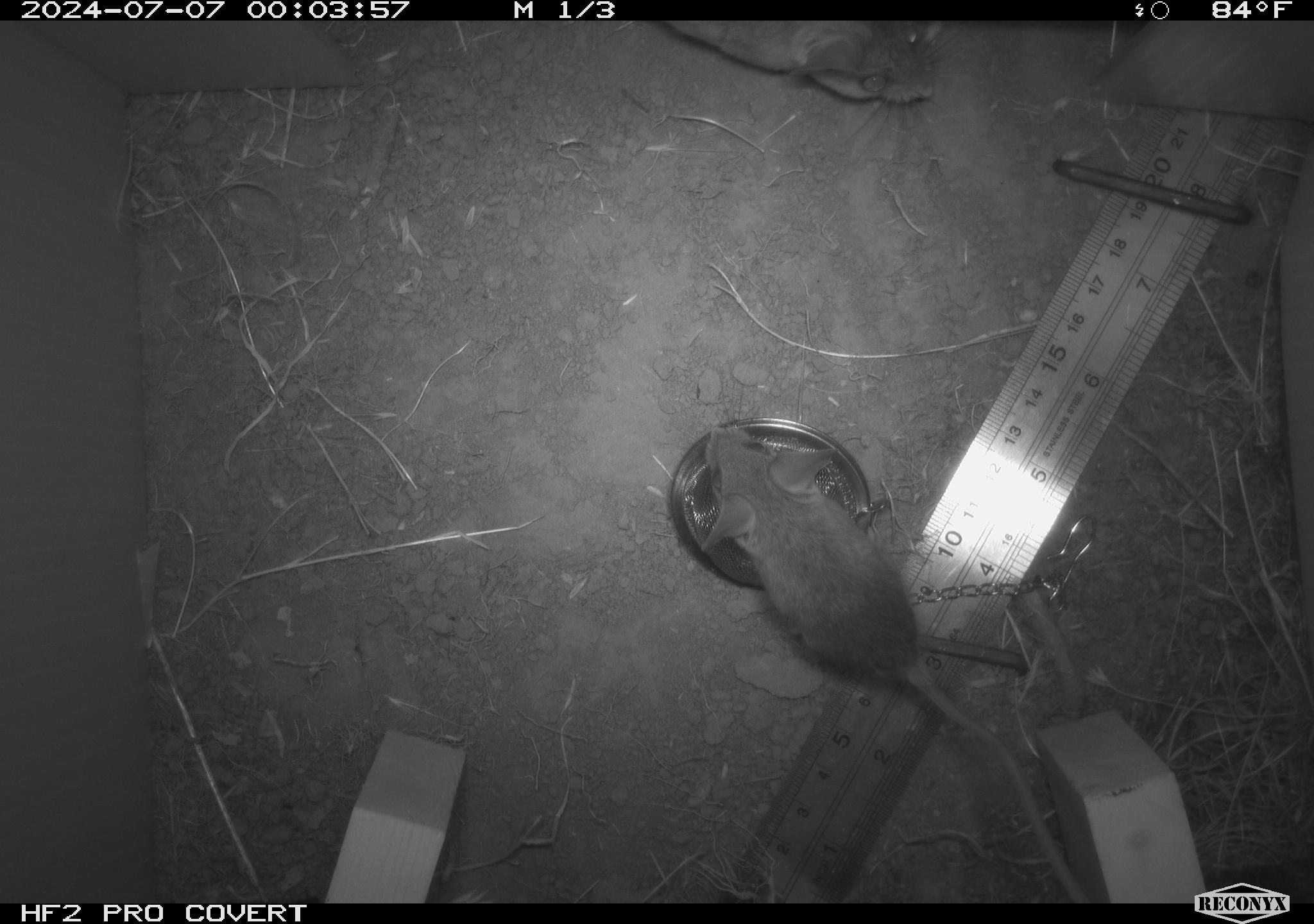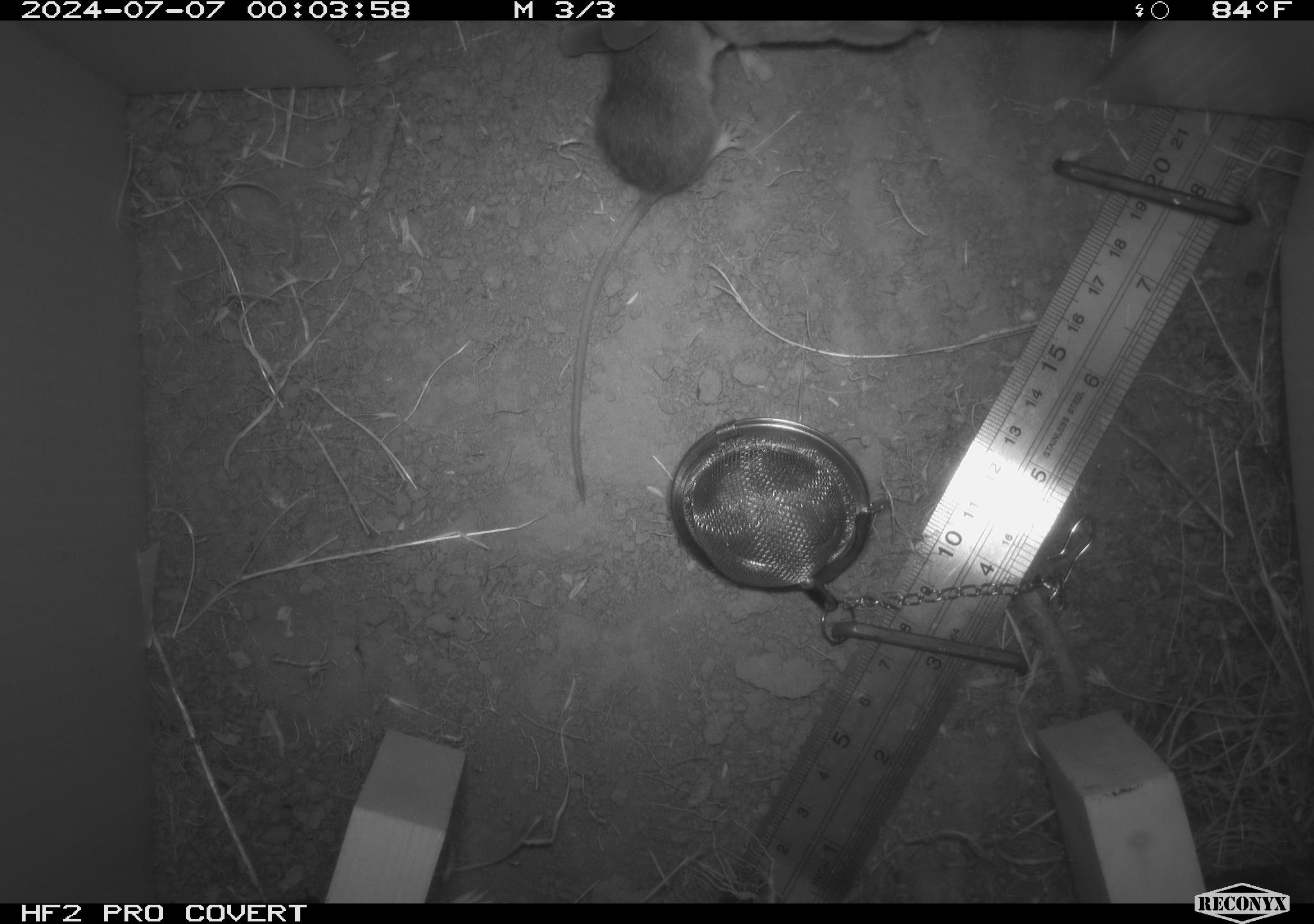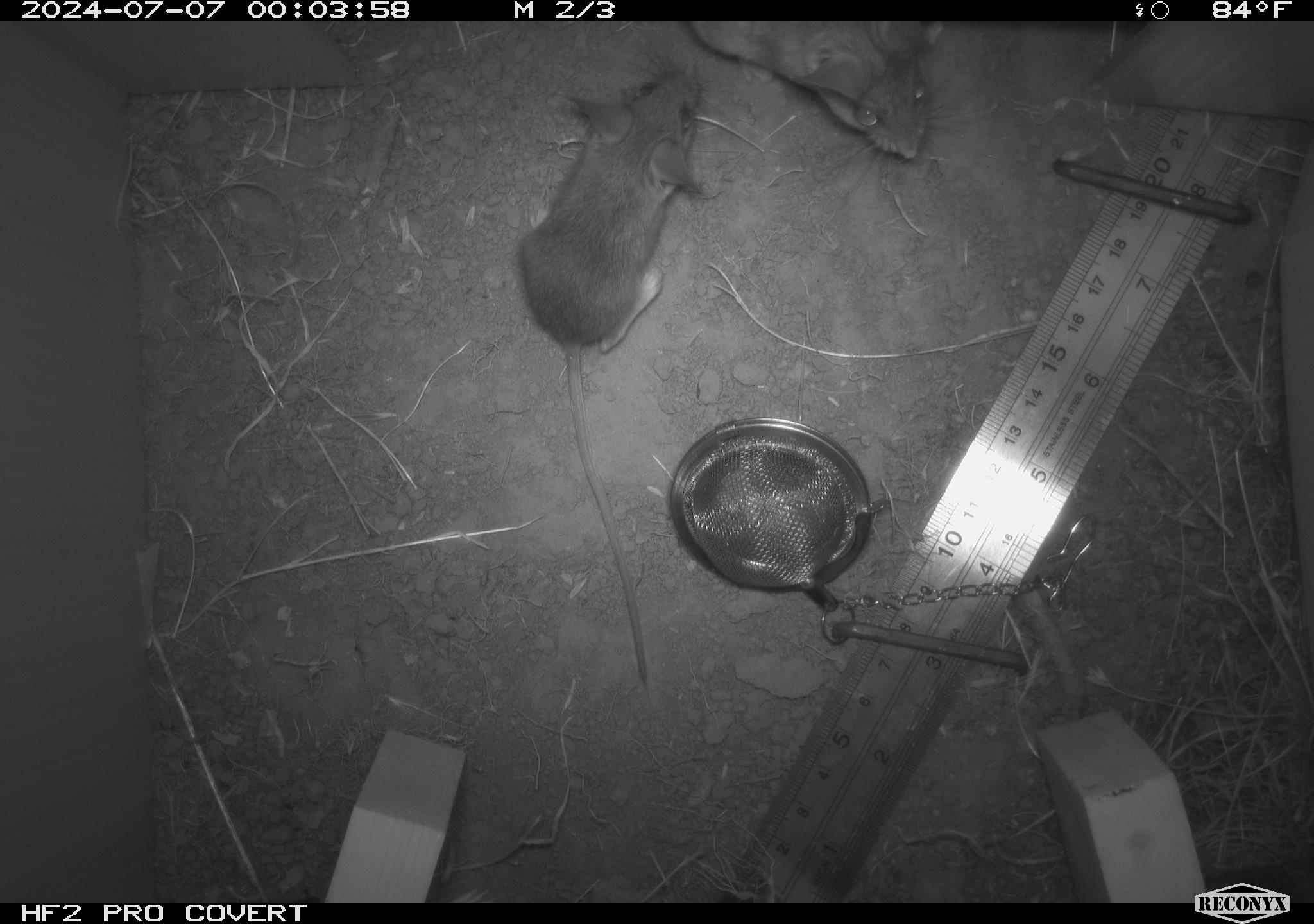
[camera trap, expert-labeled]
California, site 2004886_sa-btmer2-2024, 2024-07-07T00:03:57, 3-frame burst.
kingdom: Animalia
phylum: Chordata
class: Mammalia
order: Rodentia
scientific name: Rodentia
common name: mouse species